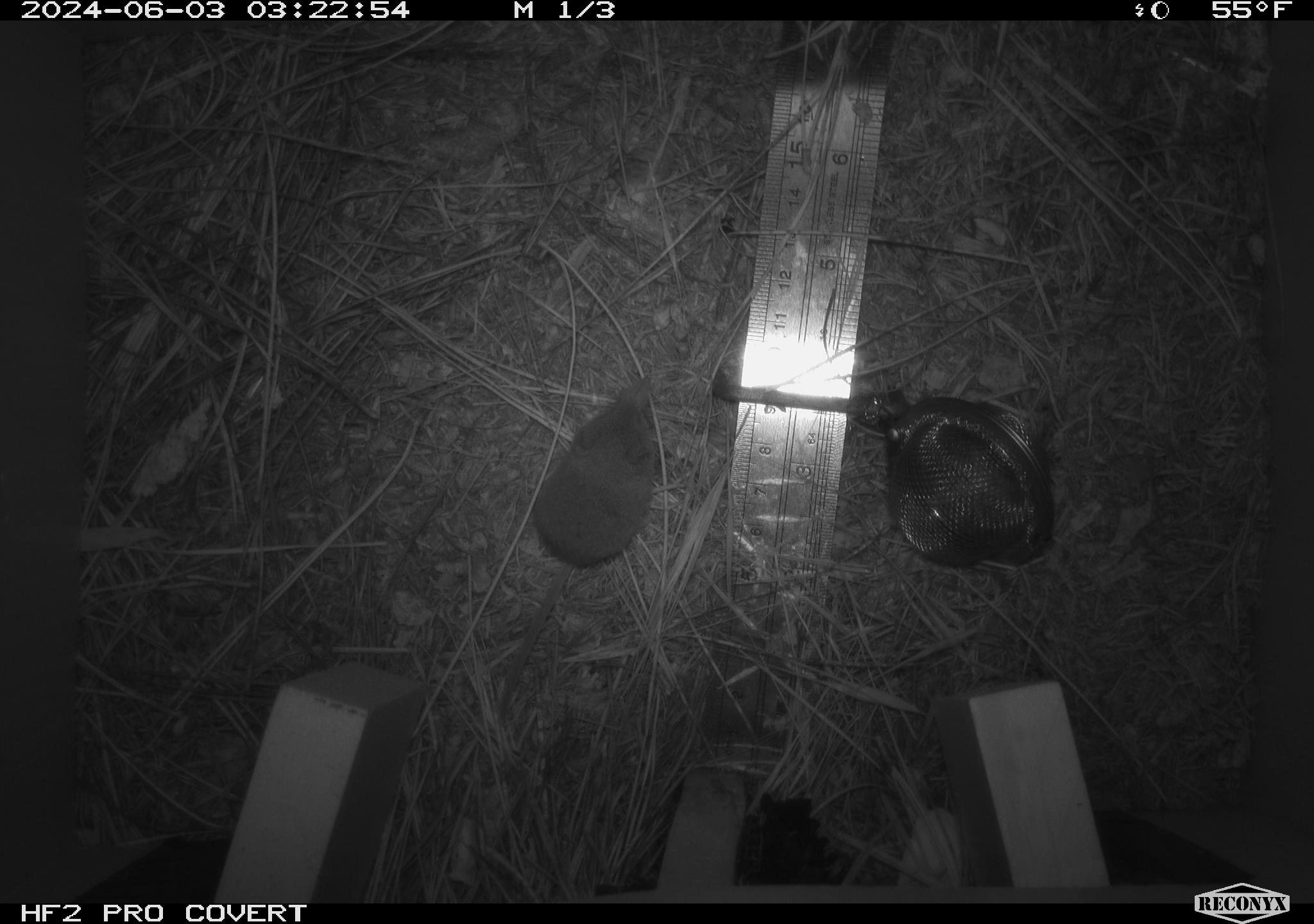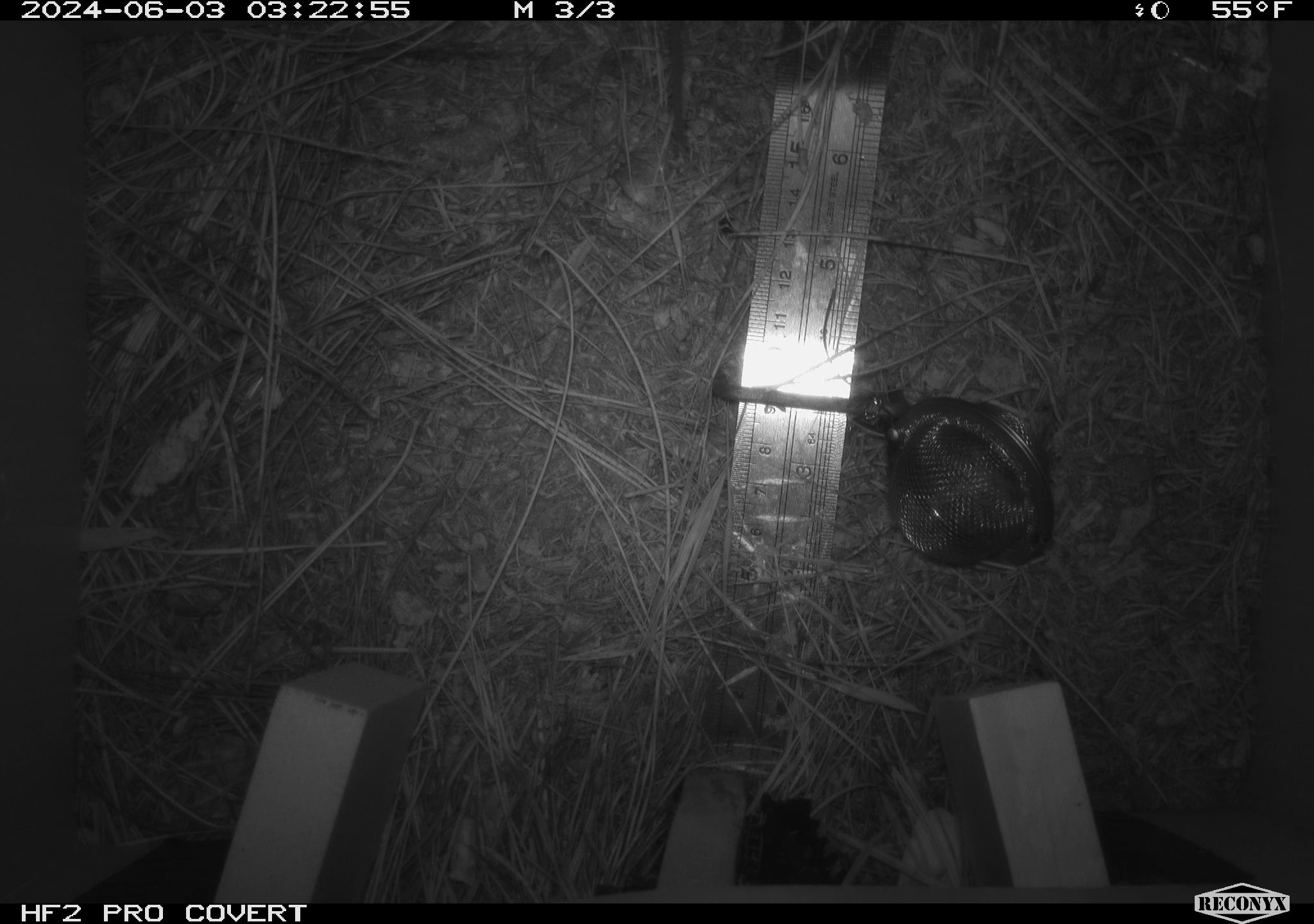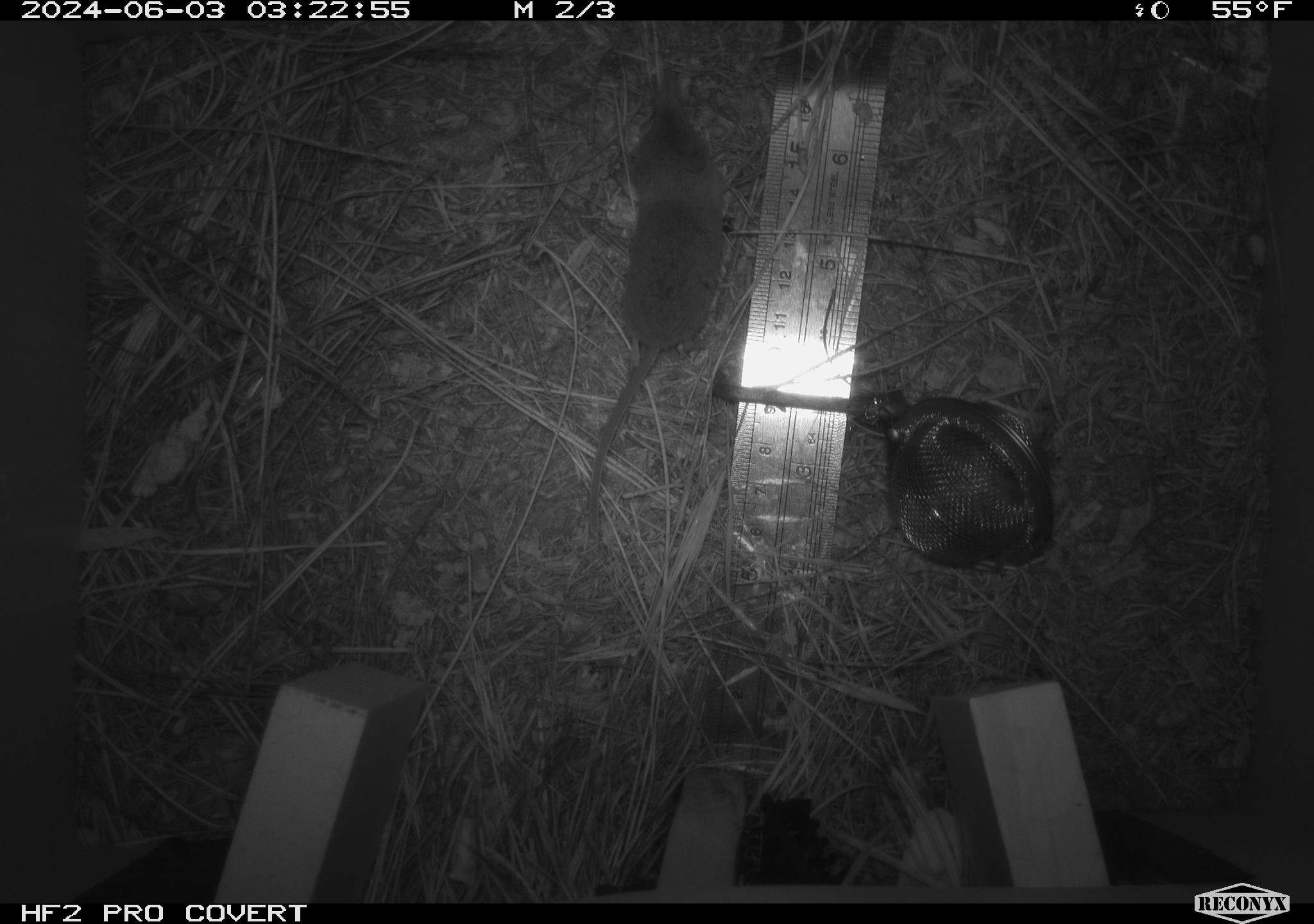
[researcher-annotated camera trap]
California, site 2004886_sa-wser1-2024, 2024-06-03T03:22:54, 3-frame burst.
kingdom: Animalia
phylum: Chordata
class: Mammalia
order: Eulipotyphla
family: Soricidae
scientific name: Soricidae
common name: shrews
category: soricidae family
Soricidae family (shrews) (Soricidae).